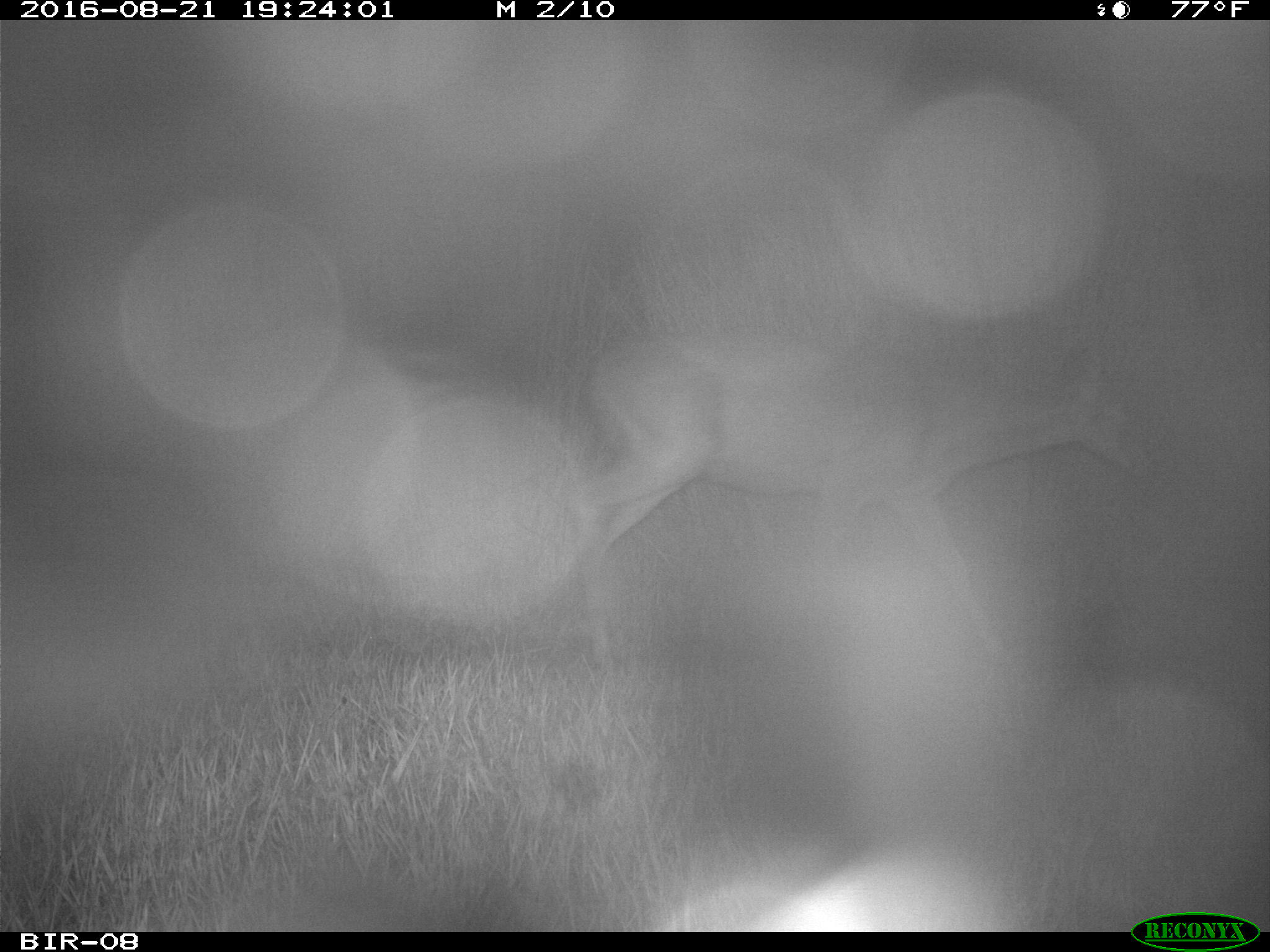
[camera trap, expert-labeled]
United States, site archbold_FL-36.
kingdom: Animalia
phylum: Chordata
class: Mammalia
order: Artiodactyla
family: Cervidae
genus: Odocoileus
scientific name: Odocoileus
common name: deer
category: unidentified deer